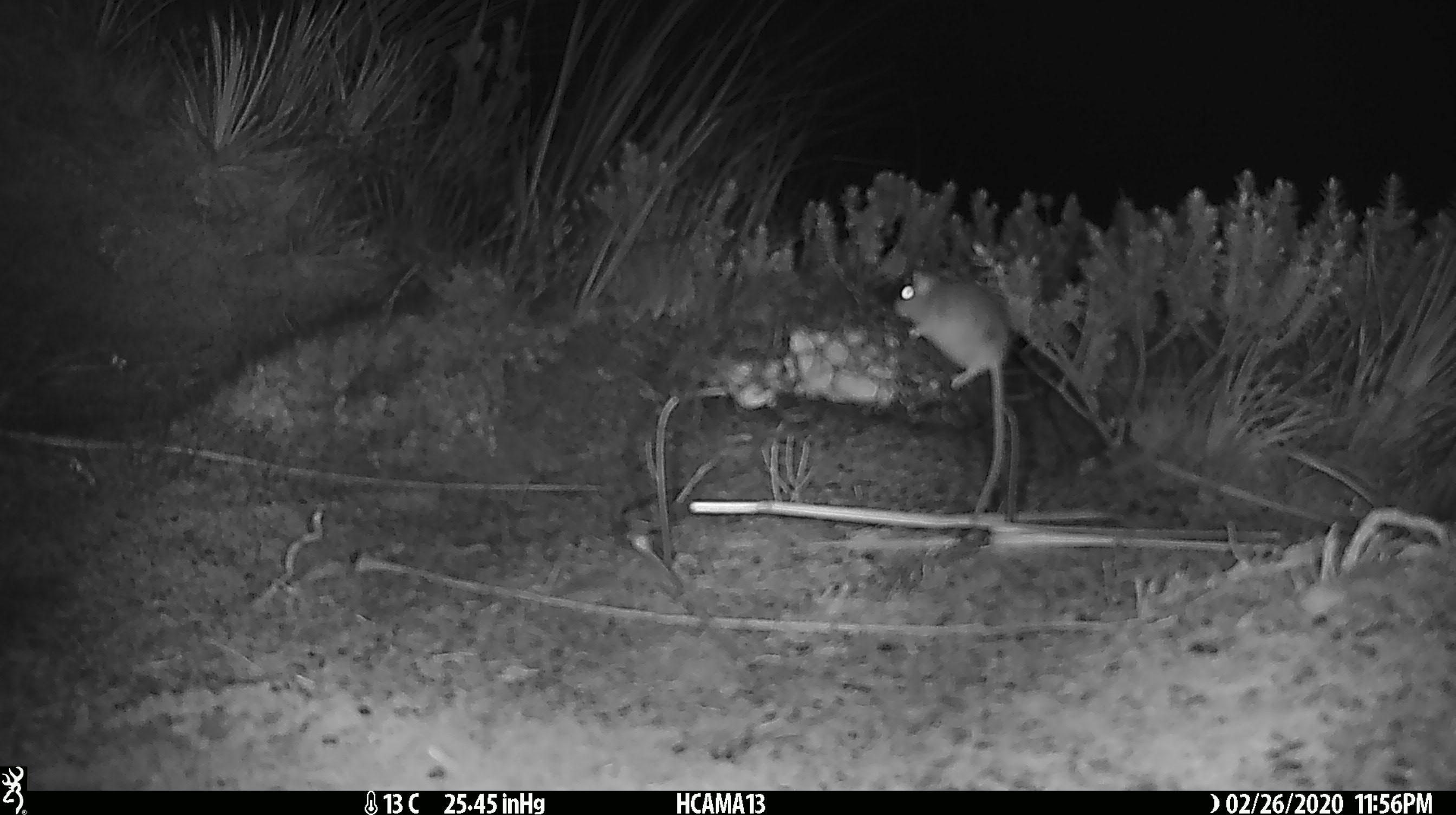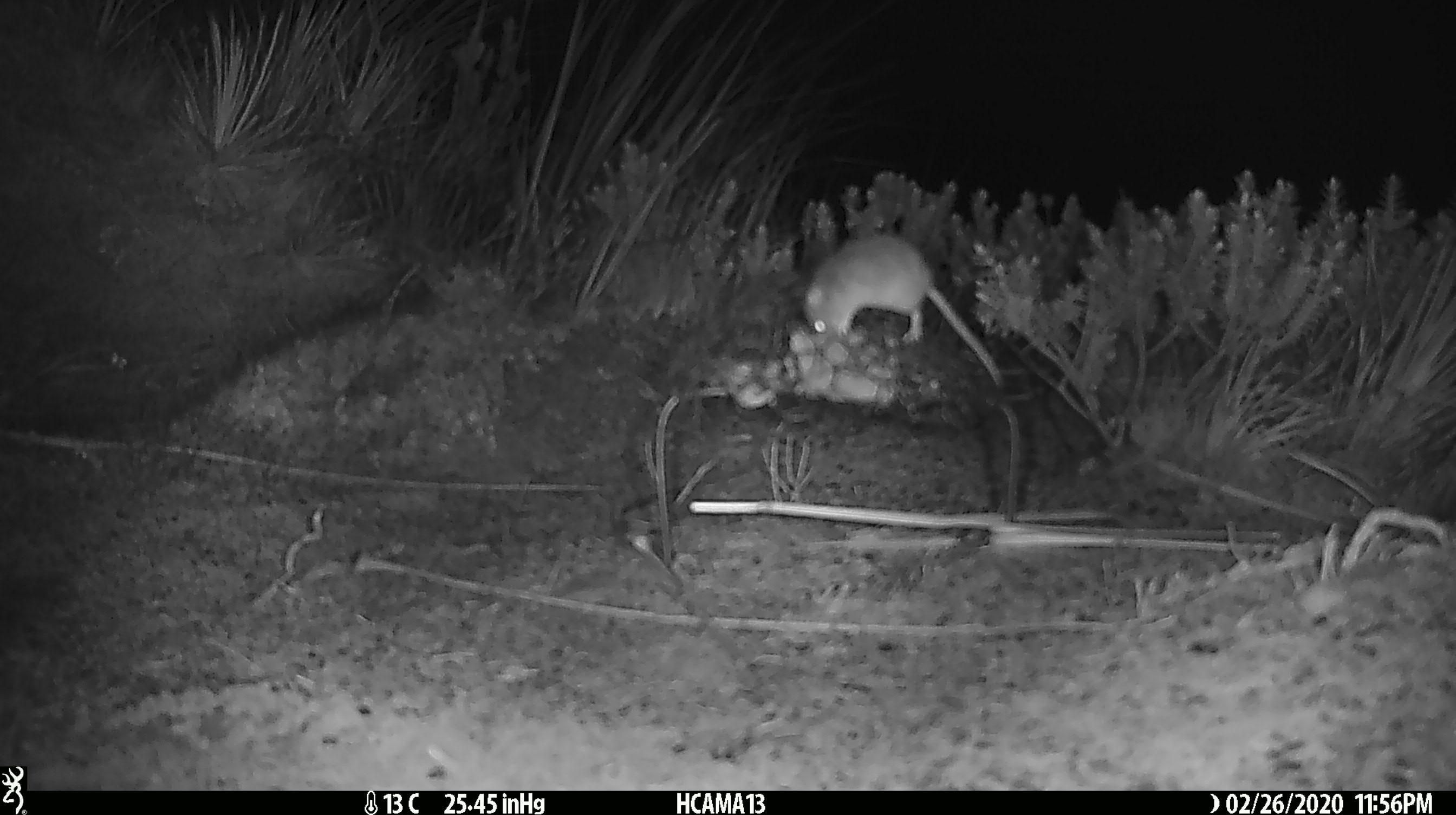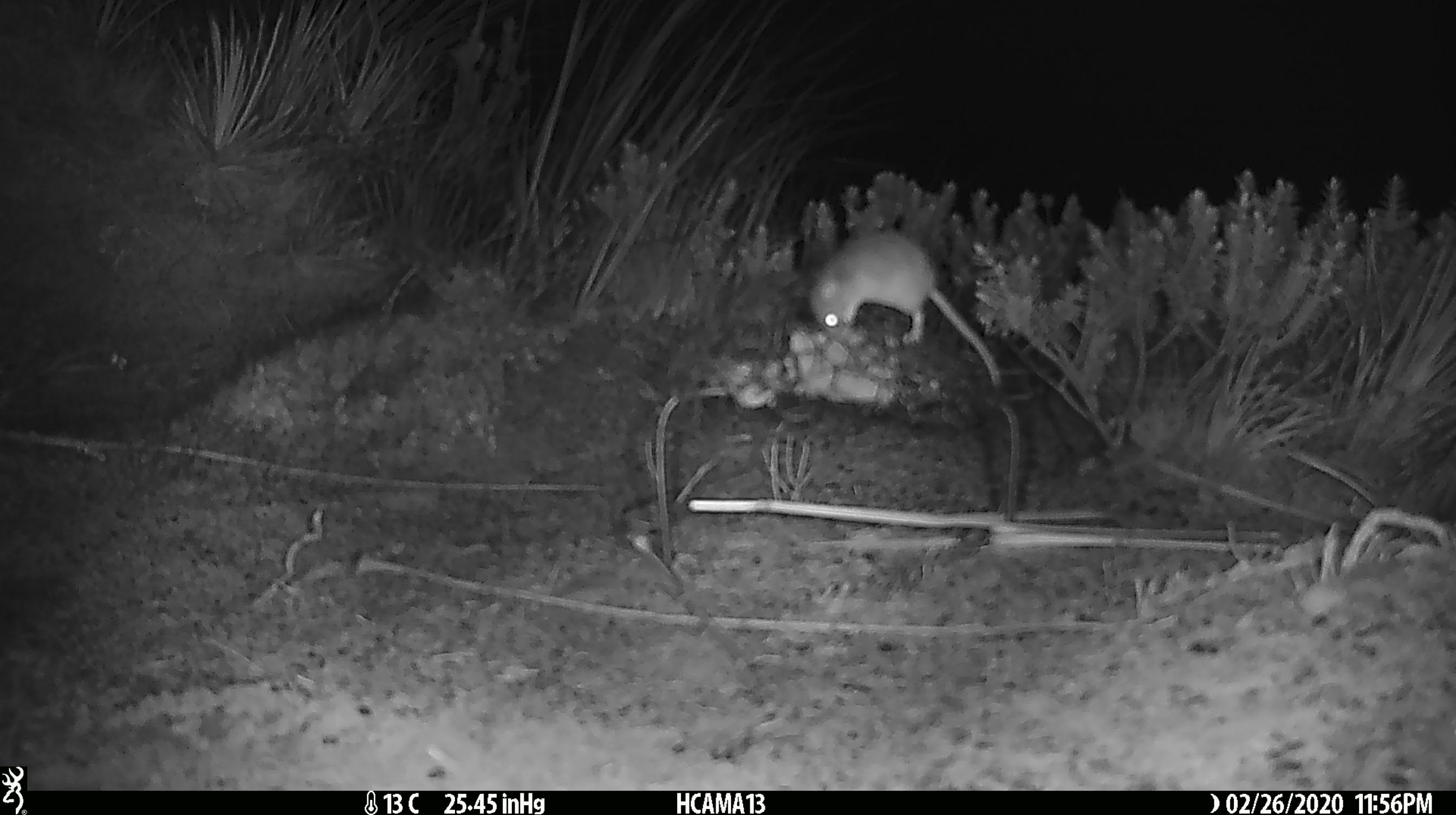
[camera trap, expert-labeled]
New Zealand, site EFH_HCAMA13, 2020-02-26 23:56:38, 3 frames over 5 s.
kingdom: Animalia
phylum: Chordata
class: Mammalia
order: Rodentia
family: Muridae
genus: Mus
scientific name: Mus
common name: mouse